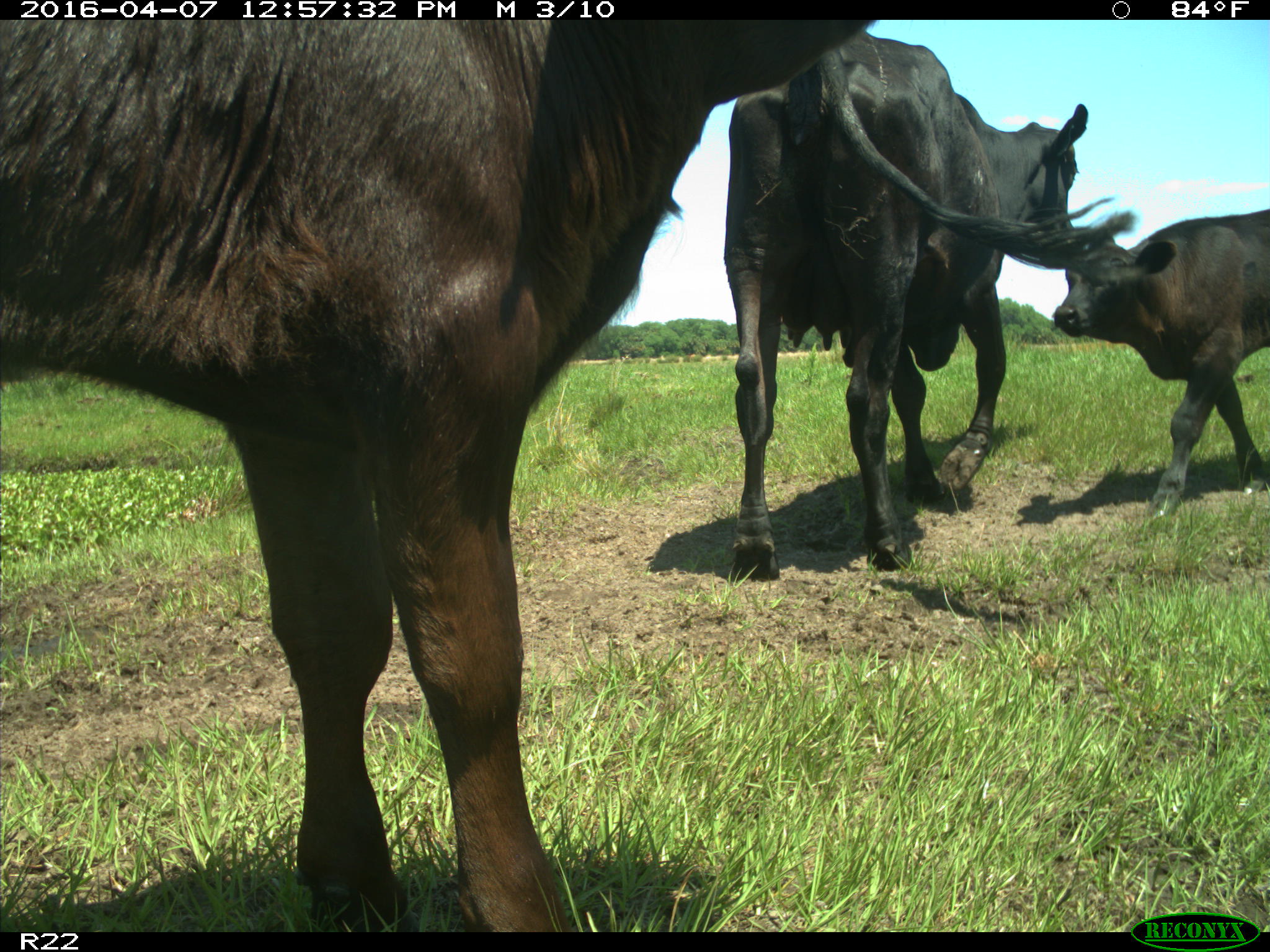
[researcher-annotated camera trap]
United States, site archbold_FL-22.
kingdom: Animalia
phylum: Chordata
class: Mammalia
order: Artiodactyla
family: Bovidae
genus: Bos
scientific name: Bos taurus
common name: domestic cow